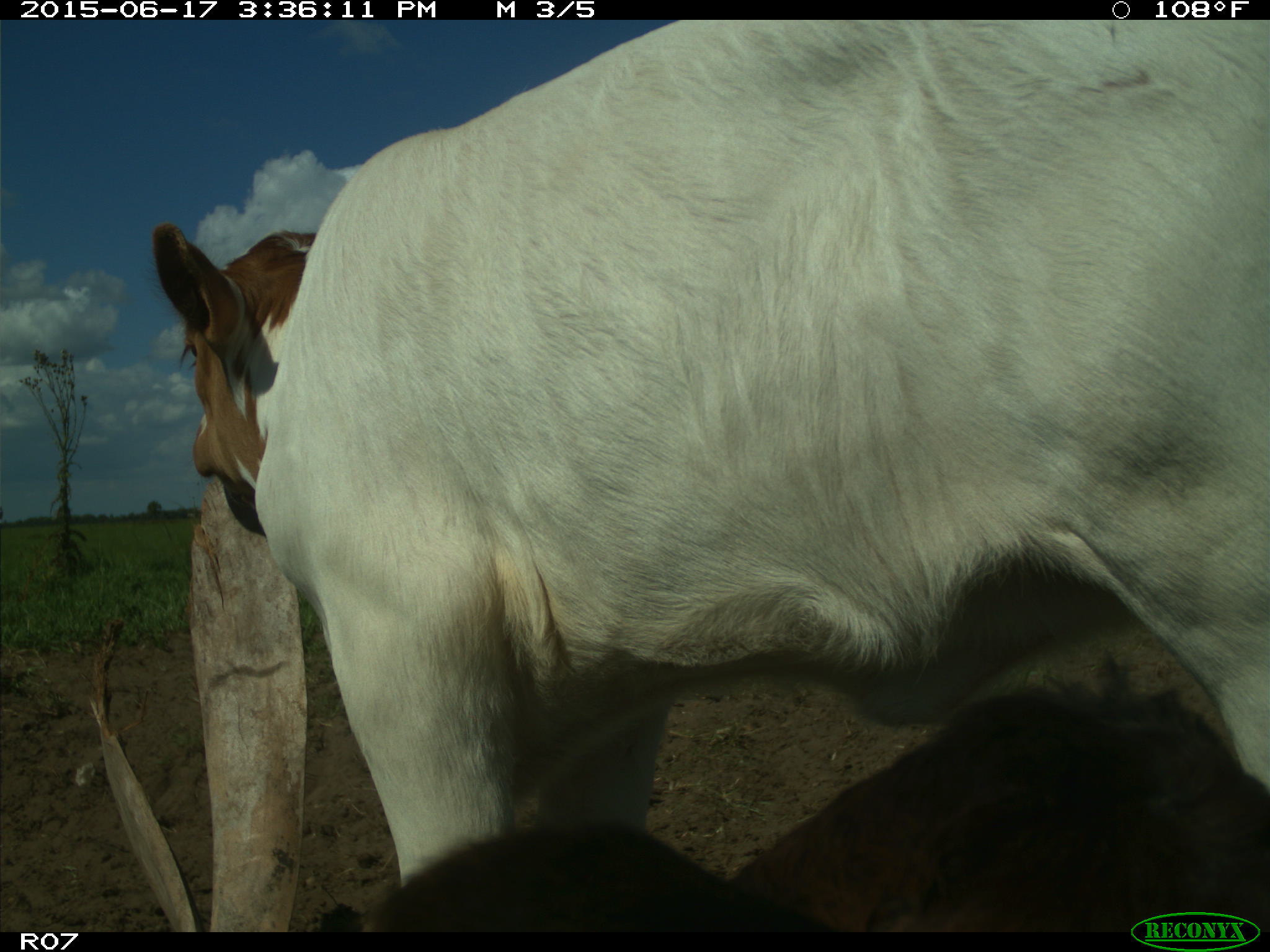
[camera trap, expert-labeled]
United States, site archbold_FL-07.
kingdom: Animalia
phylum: Chordata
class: Mammalia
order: Artiodactyla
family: Bovidae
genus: Bos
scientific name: Bos taurus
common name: domestic cow